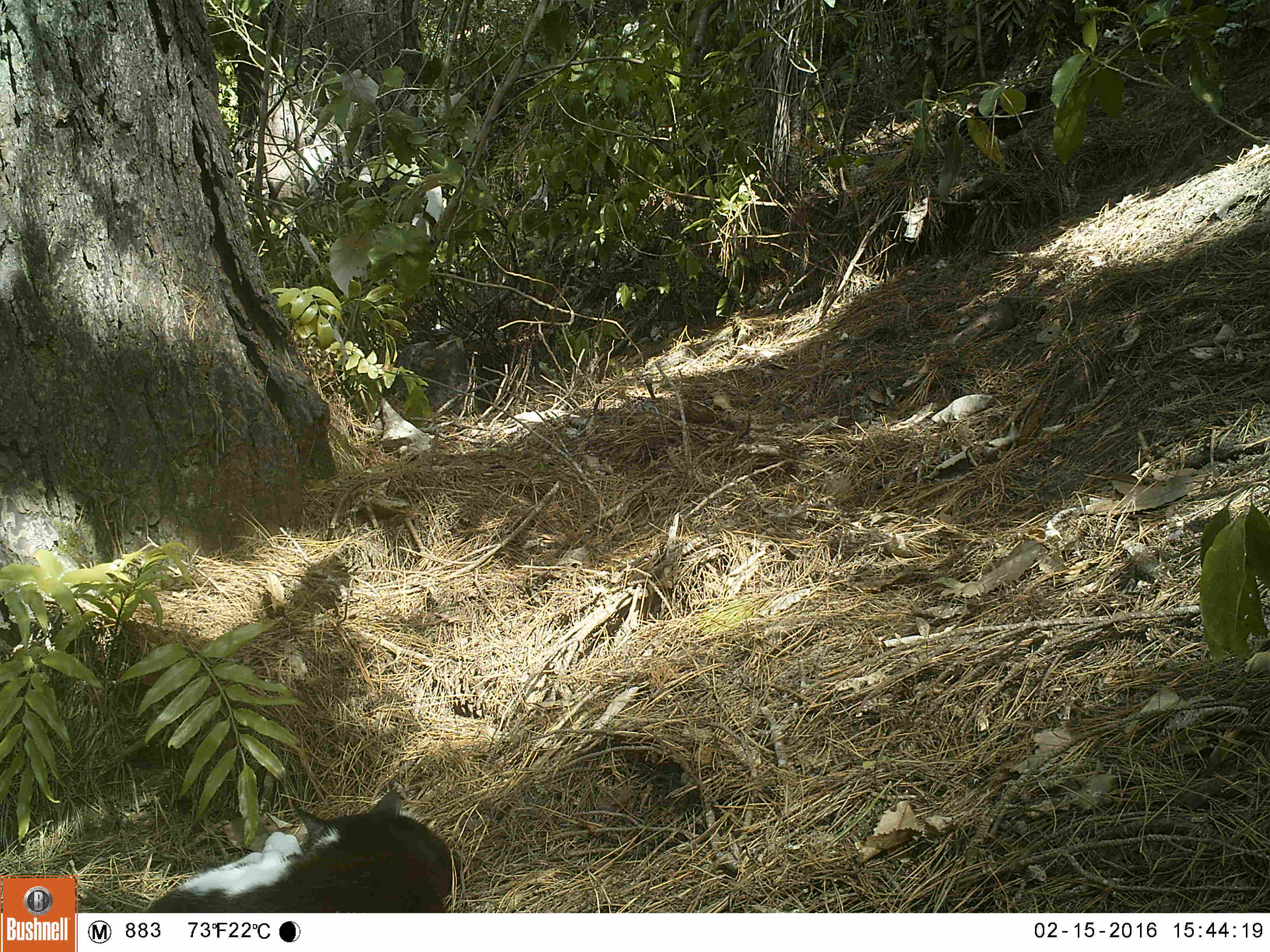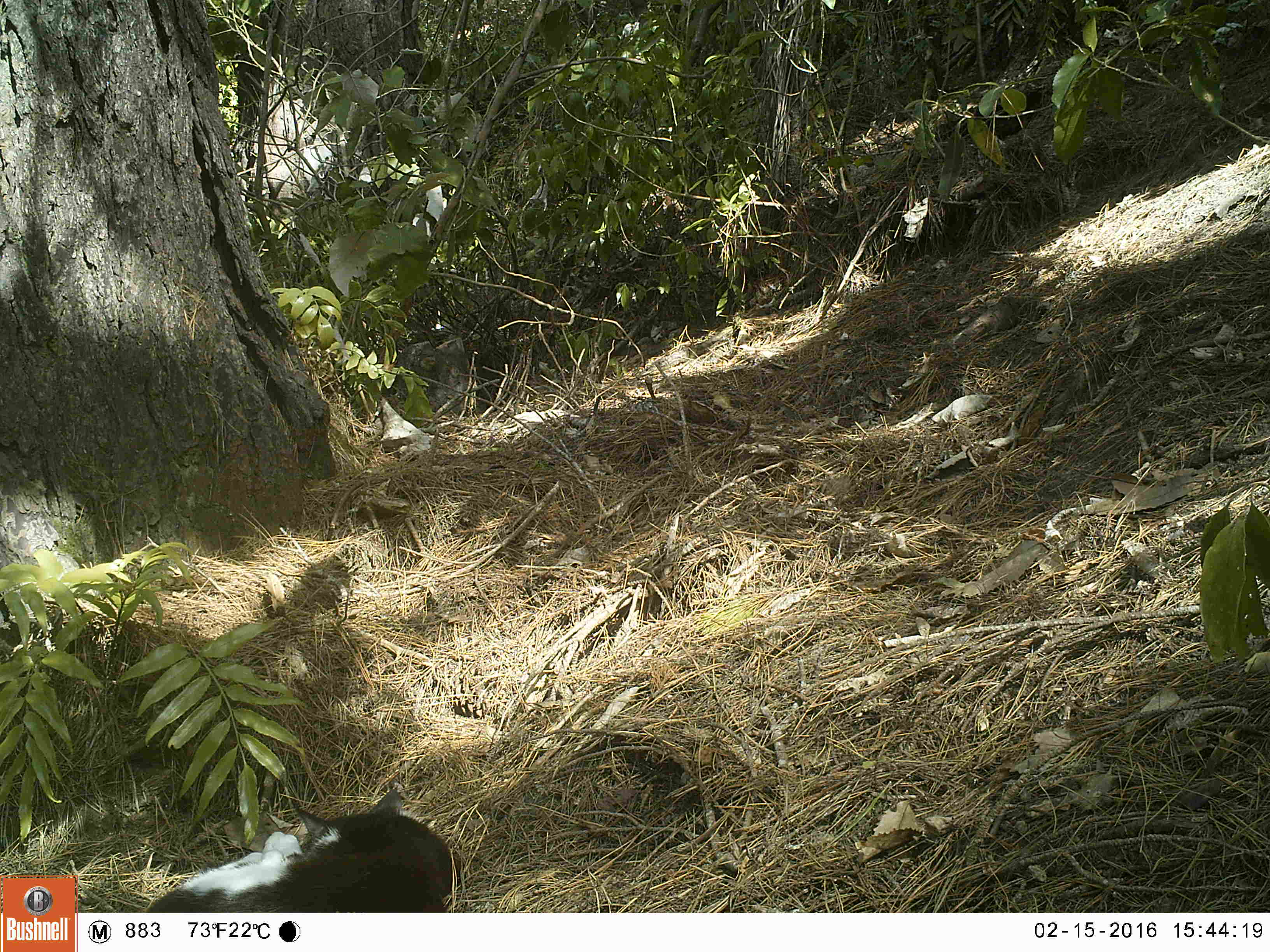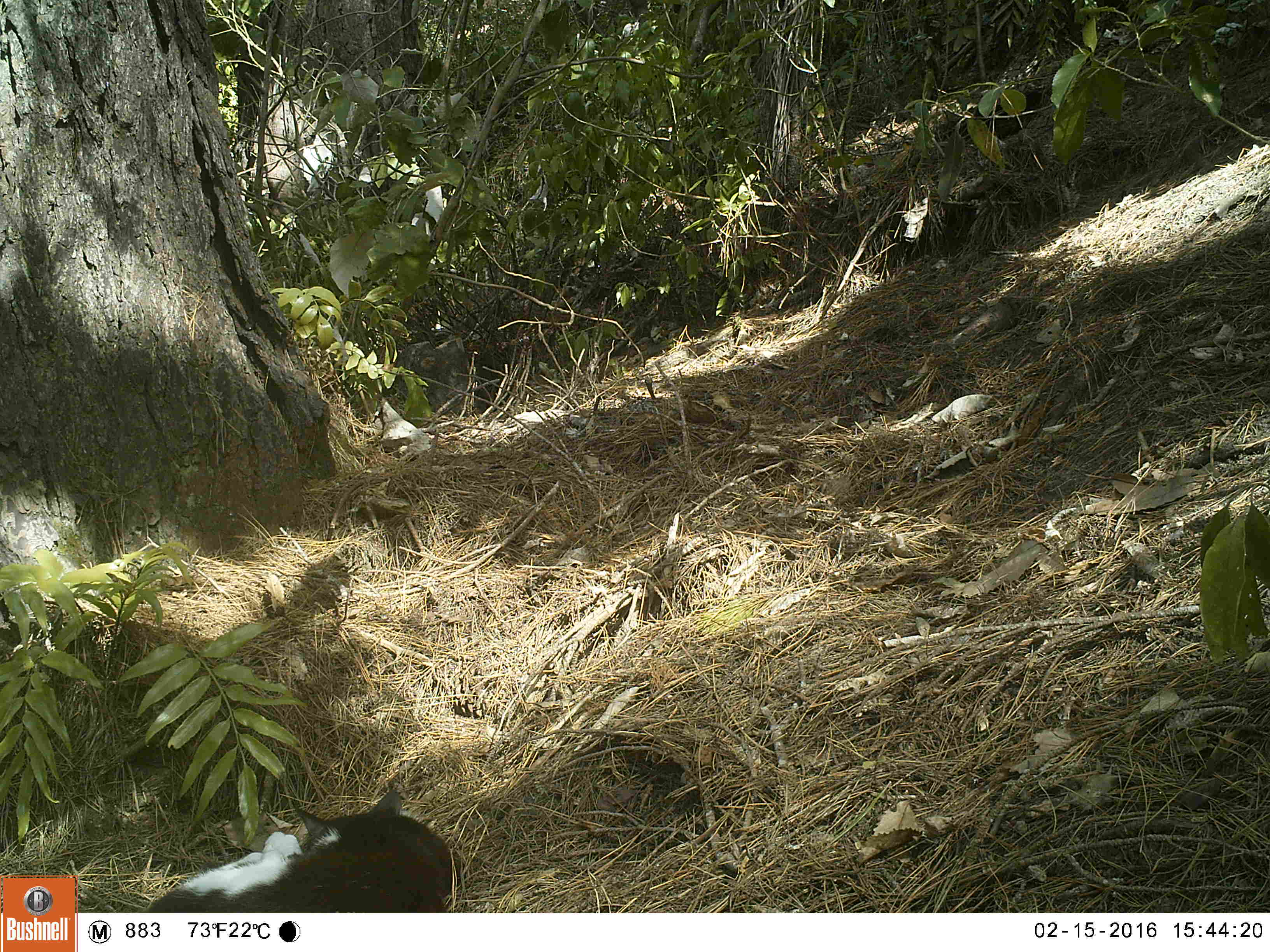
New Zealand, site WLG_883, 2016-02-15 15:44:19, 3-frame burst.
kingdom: Animalia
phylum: Chordata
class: Mammalia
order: Carnivora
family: Felidae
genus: Felis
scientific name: Felis catus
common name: domestic cat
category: cat